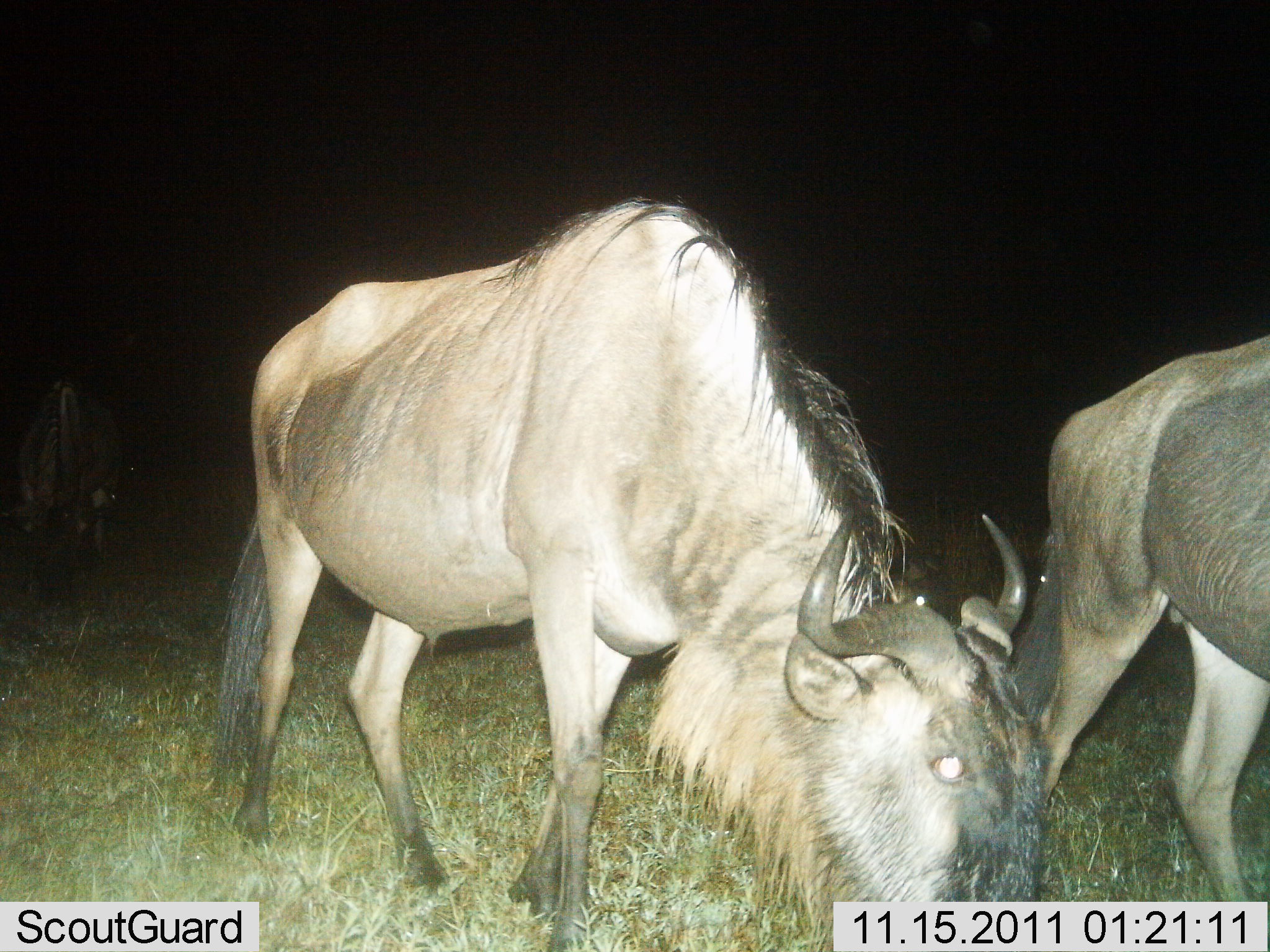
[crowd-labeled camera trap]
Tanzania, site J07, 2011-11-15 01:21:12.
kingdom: Animalia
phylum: Chordata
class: Mammalia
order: Artiodactyla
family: Bovidae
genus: Connochaetes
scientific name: Connochaetes taurinus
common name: blue wildebeest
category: wildebeest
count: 3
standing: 27%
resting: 0%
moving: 55%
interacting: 0%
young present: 0%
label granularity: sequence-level